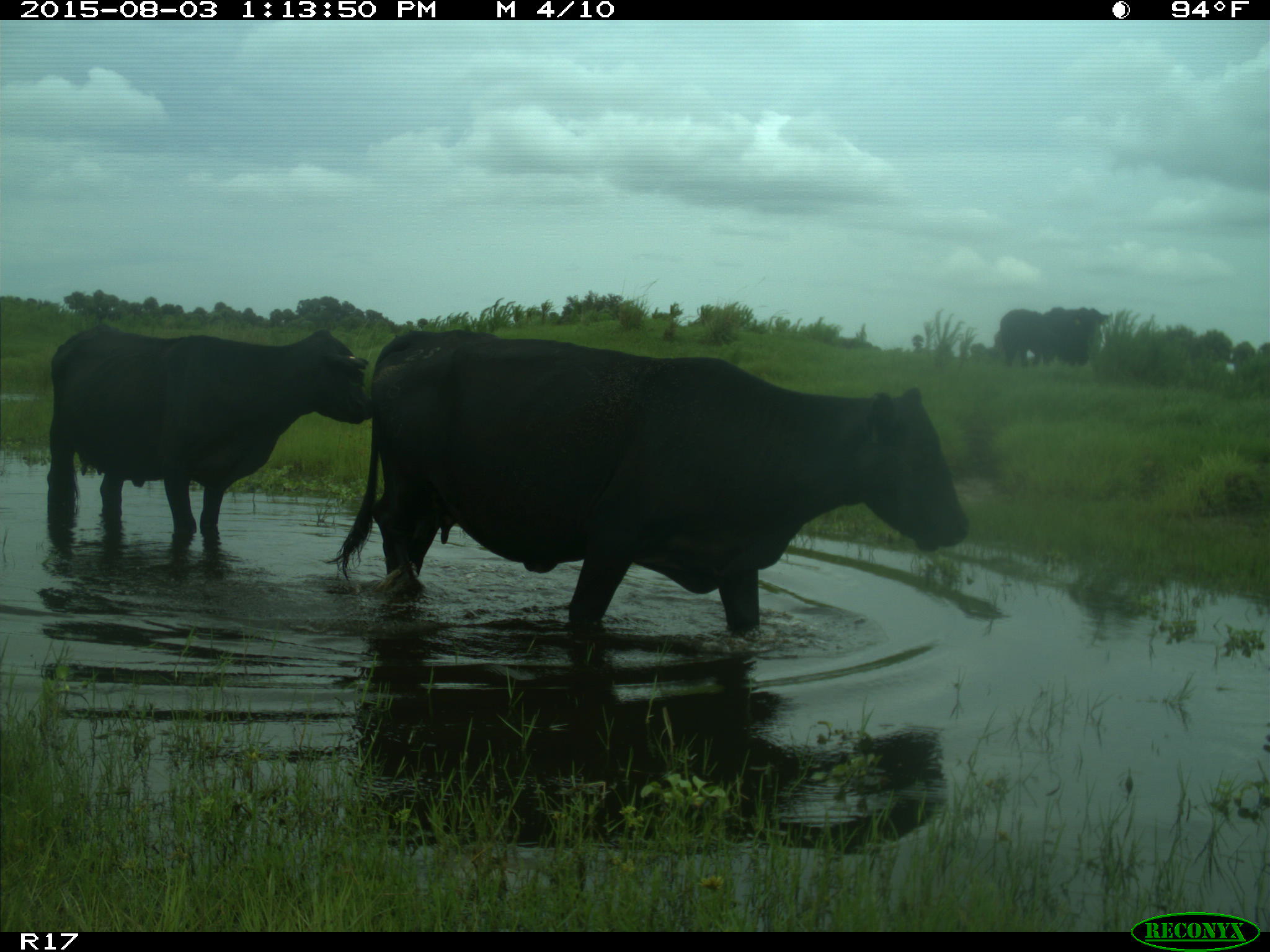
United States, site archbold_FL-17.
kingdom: Animalia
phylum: Chordata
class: Mammalia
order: Artiodactyla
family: Bovidae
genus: Bos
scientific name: Bos taurus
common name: domestic cow